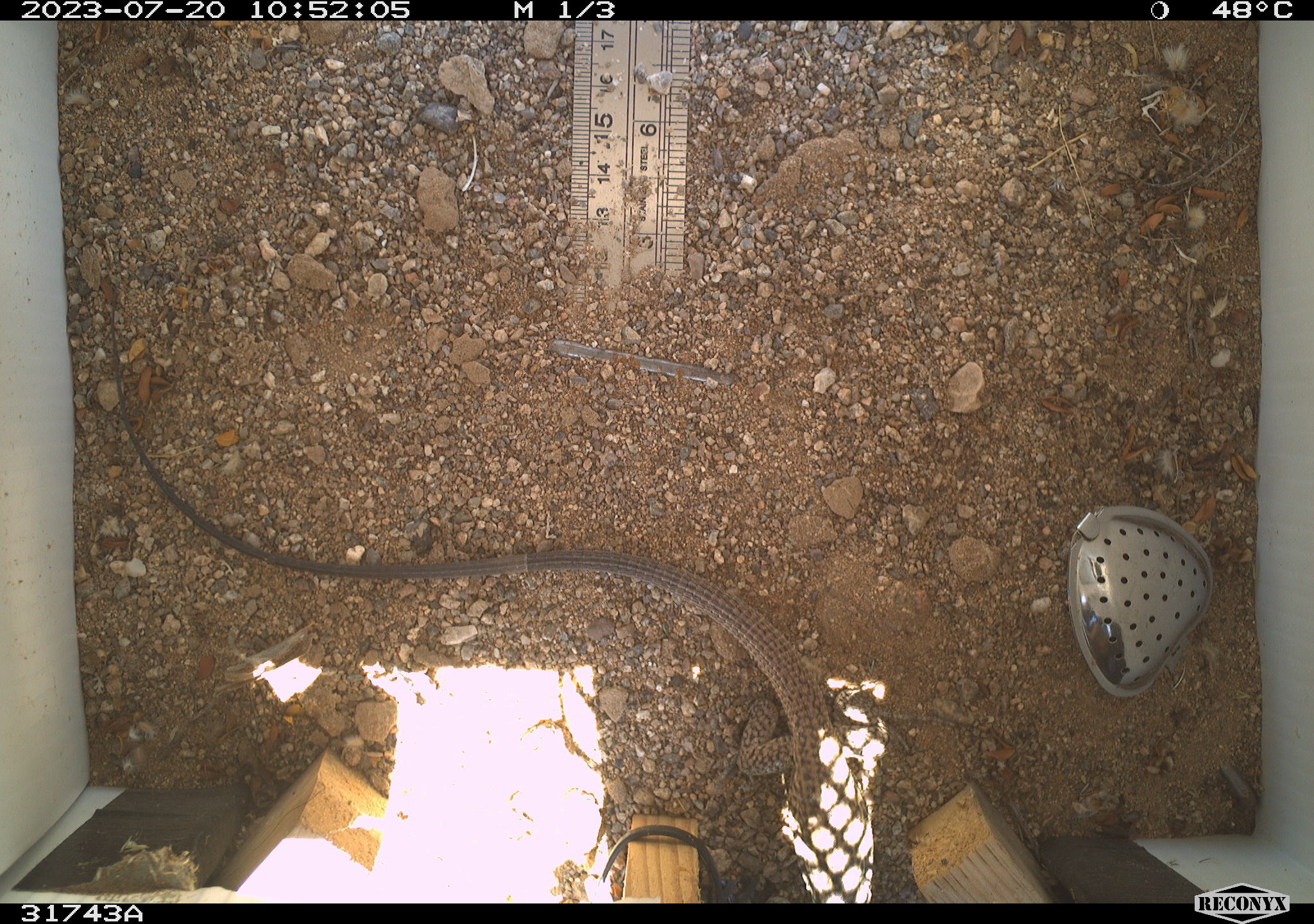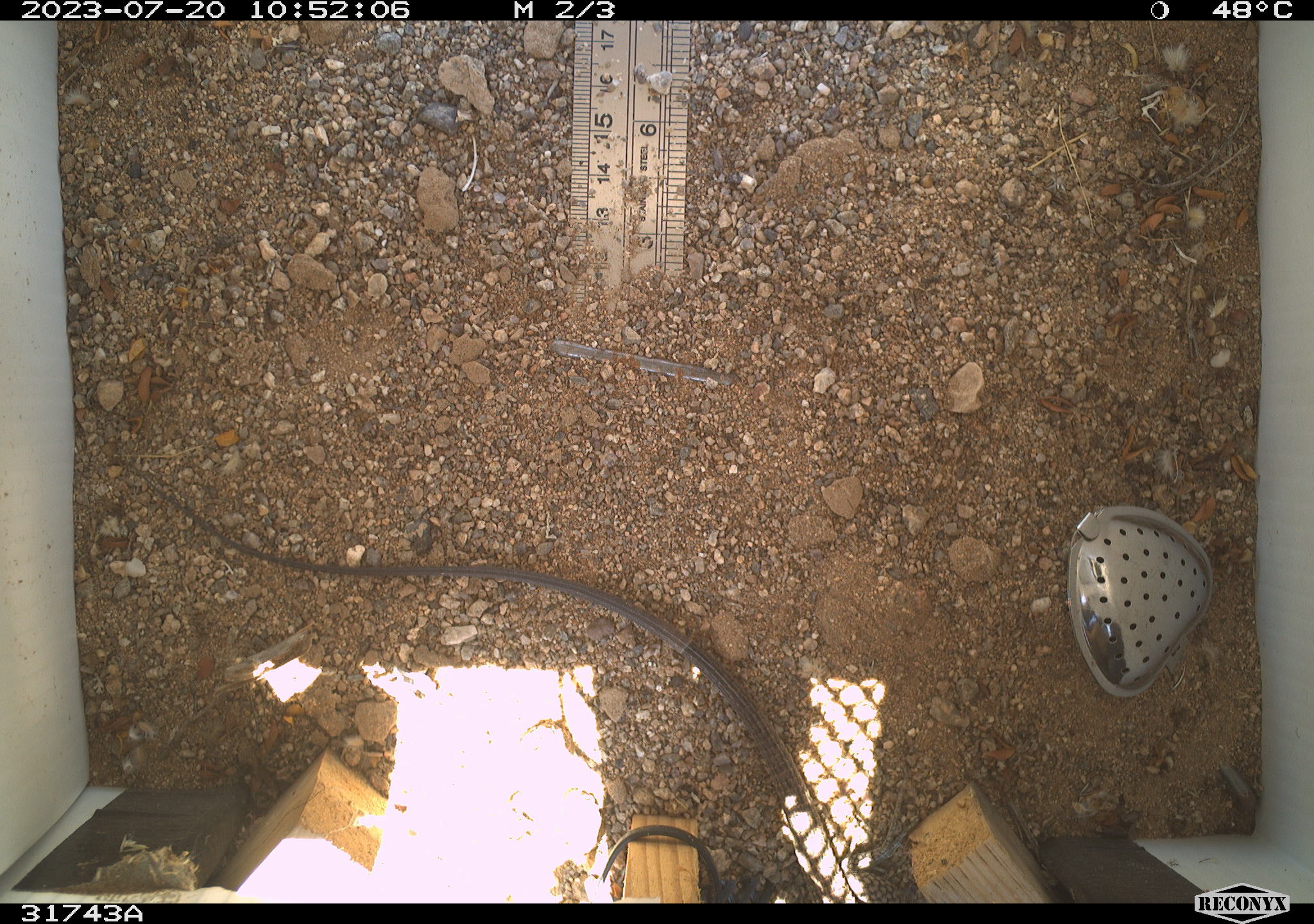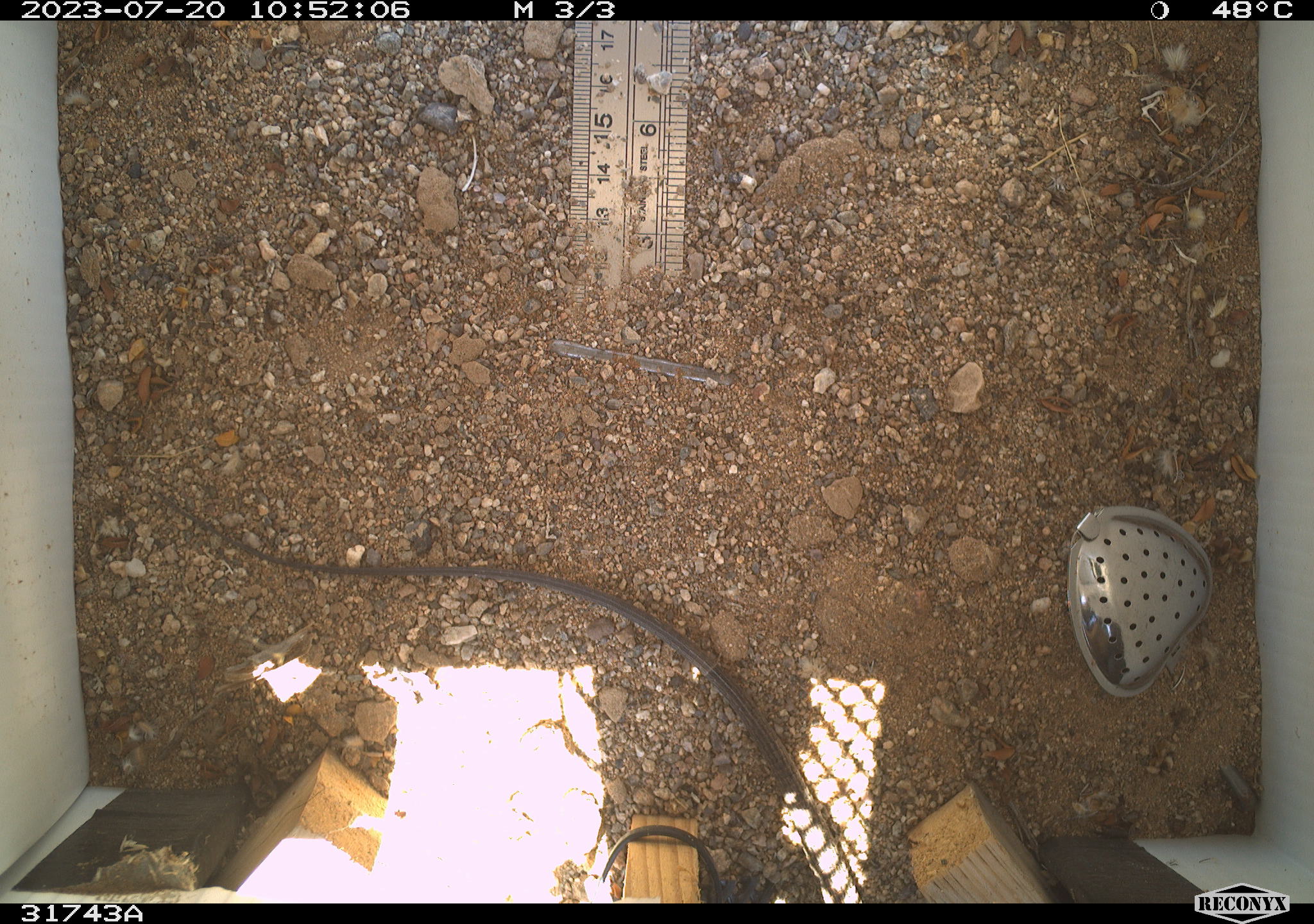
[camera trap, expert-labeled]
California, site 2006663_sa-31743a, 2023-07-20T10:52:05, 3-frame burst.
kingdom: Animalia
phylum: Chordata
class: Reptilia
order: Squamata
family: Teiidae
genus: Aspidoscelis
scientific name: Aspidoscelis tigris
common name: western whiptail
Western whiptail (Aspidoscelis tigris).